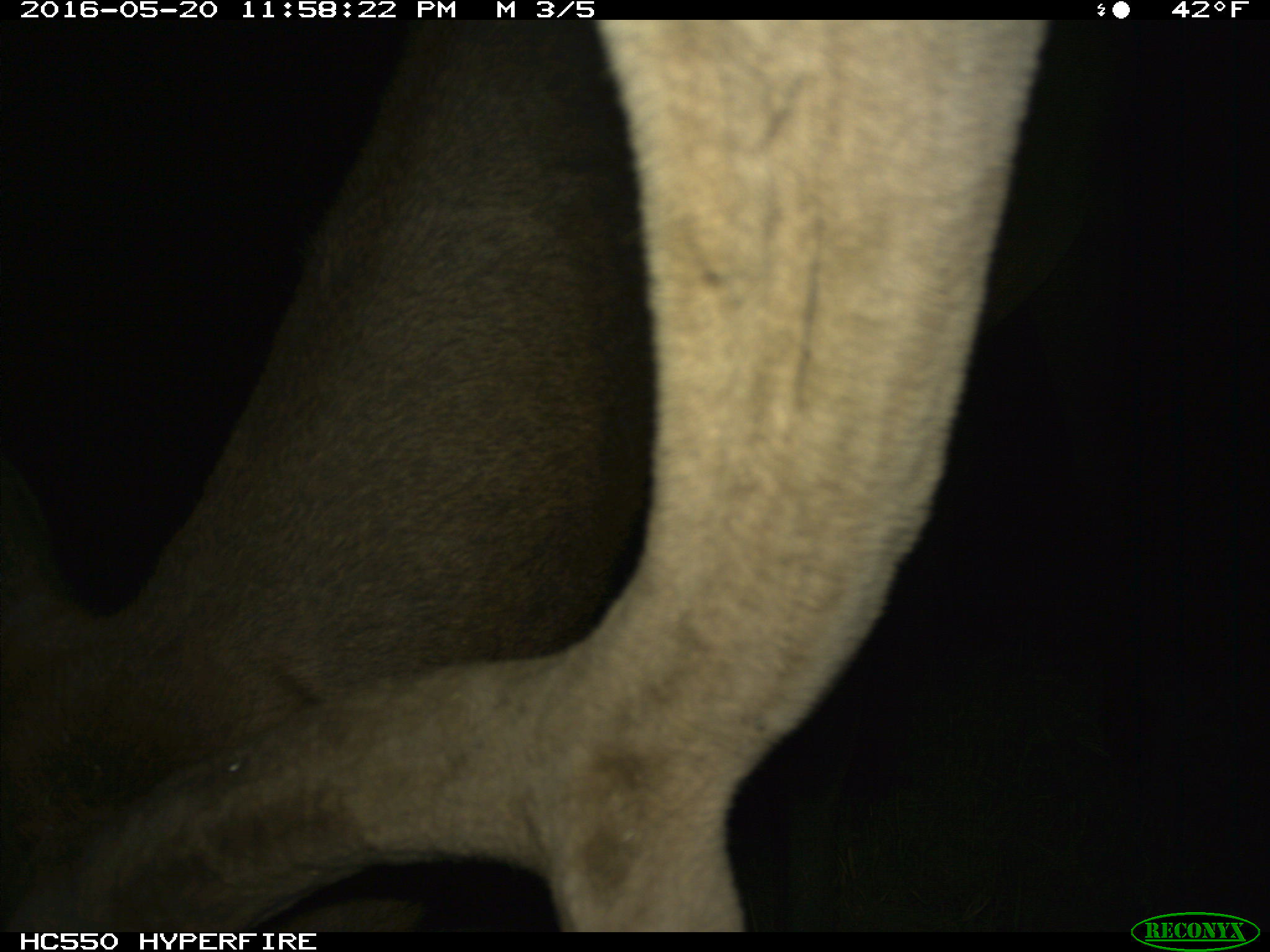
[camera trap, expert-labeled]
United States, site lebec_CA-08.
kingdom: Animalia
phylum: Chordata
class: Mammalia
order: Artiodactyla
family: Cervidae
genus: Cervus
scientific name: Cervus canadensis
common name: elk